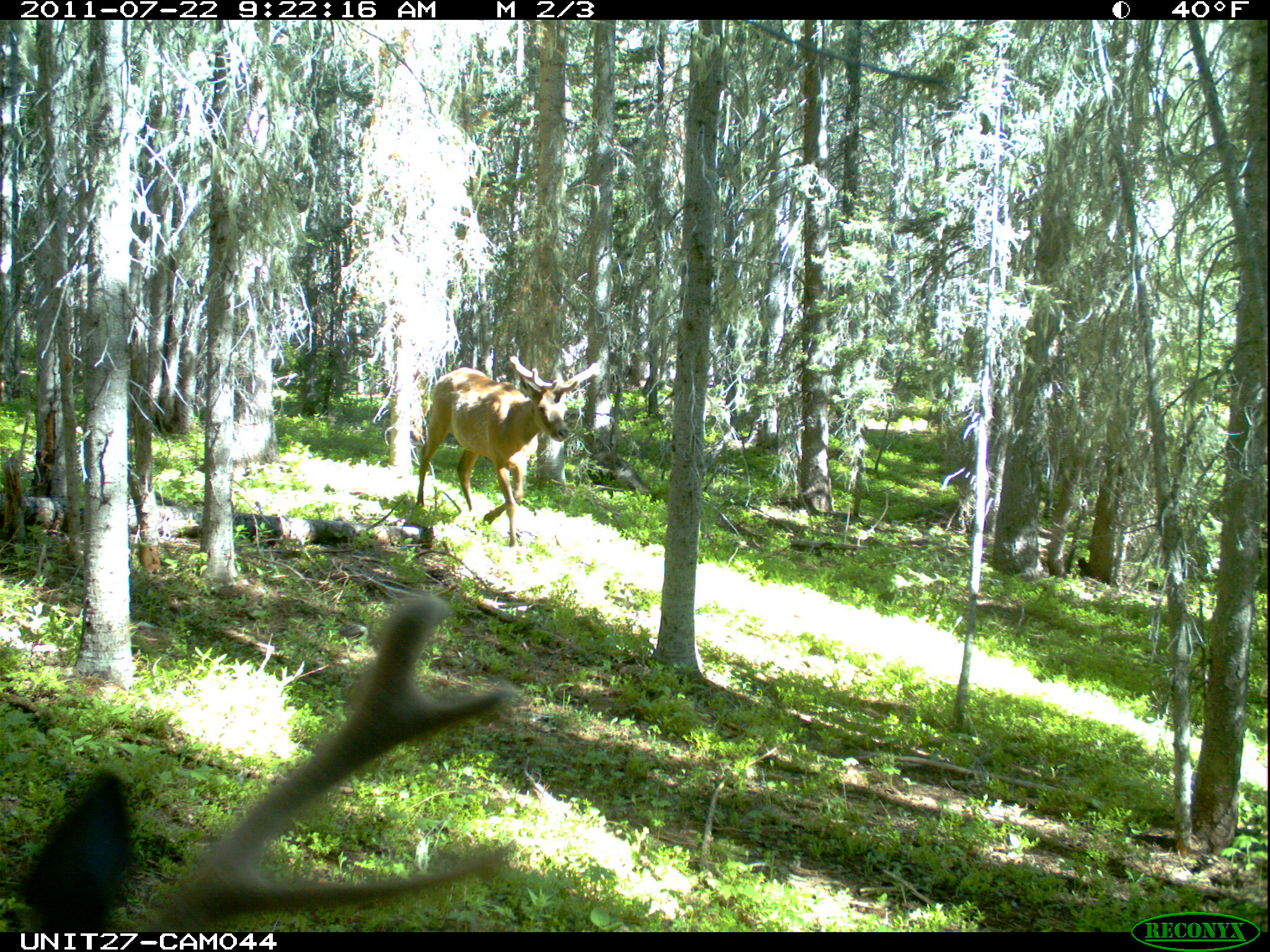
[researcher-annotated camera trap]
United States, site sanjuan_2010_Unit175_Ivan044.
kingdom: Animalia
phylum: Chordata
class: Mammalia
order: Artiodactyla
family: Cervidae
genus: Cervus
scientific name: Cervus elaphus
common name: red deer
Cervus elaphus (red deer).